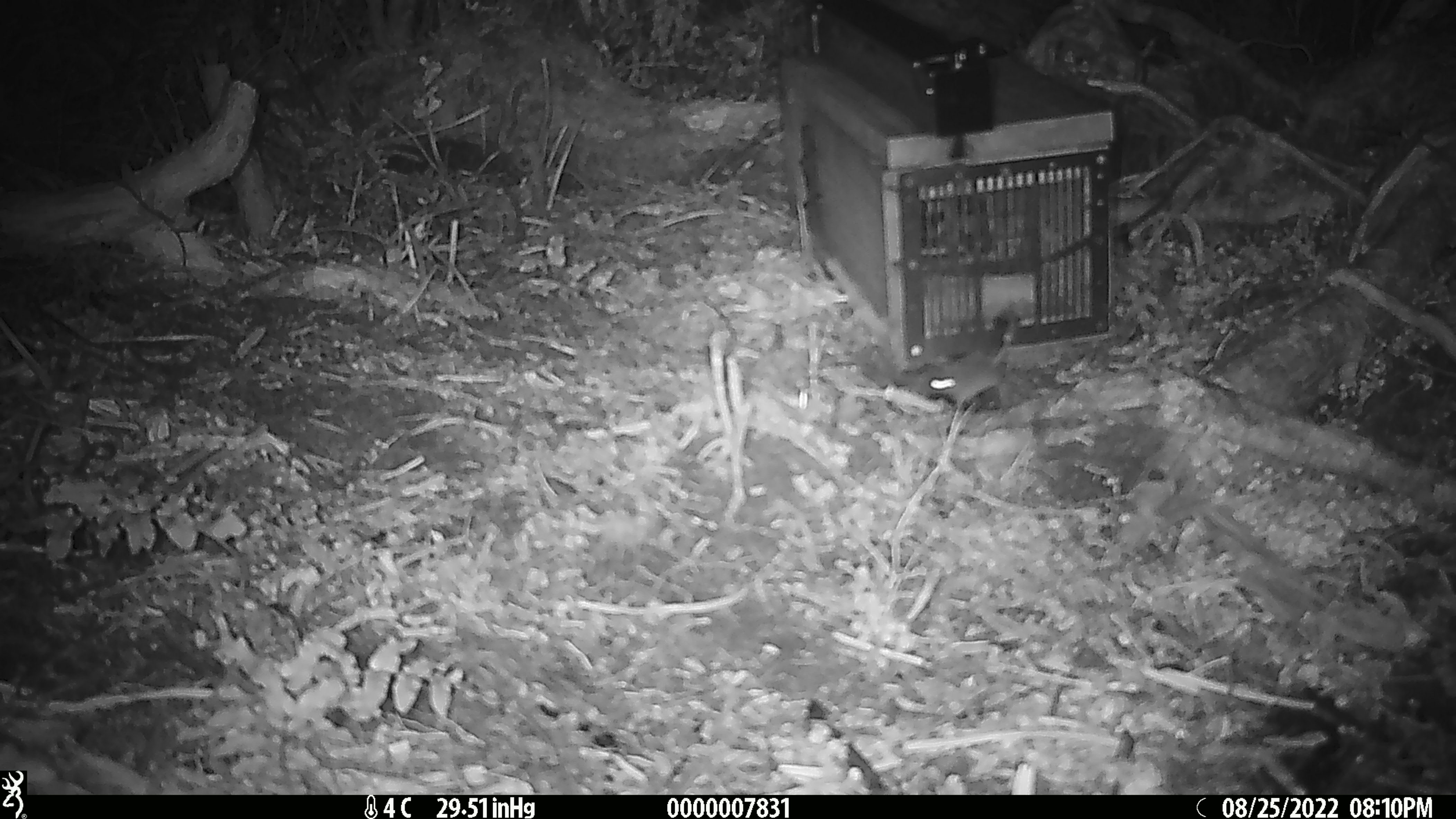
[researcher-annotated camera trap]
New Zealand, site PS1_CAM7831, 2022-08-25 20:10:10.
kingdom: Animalia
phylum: Chordata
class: Mammalia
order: Rodentia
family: Muridae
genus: Mus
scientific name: Mus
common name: mouse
Mouse (Mus).